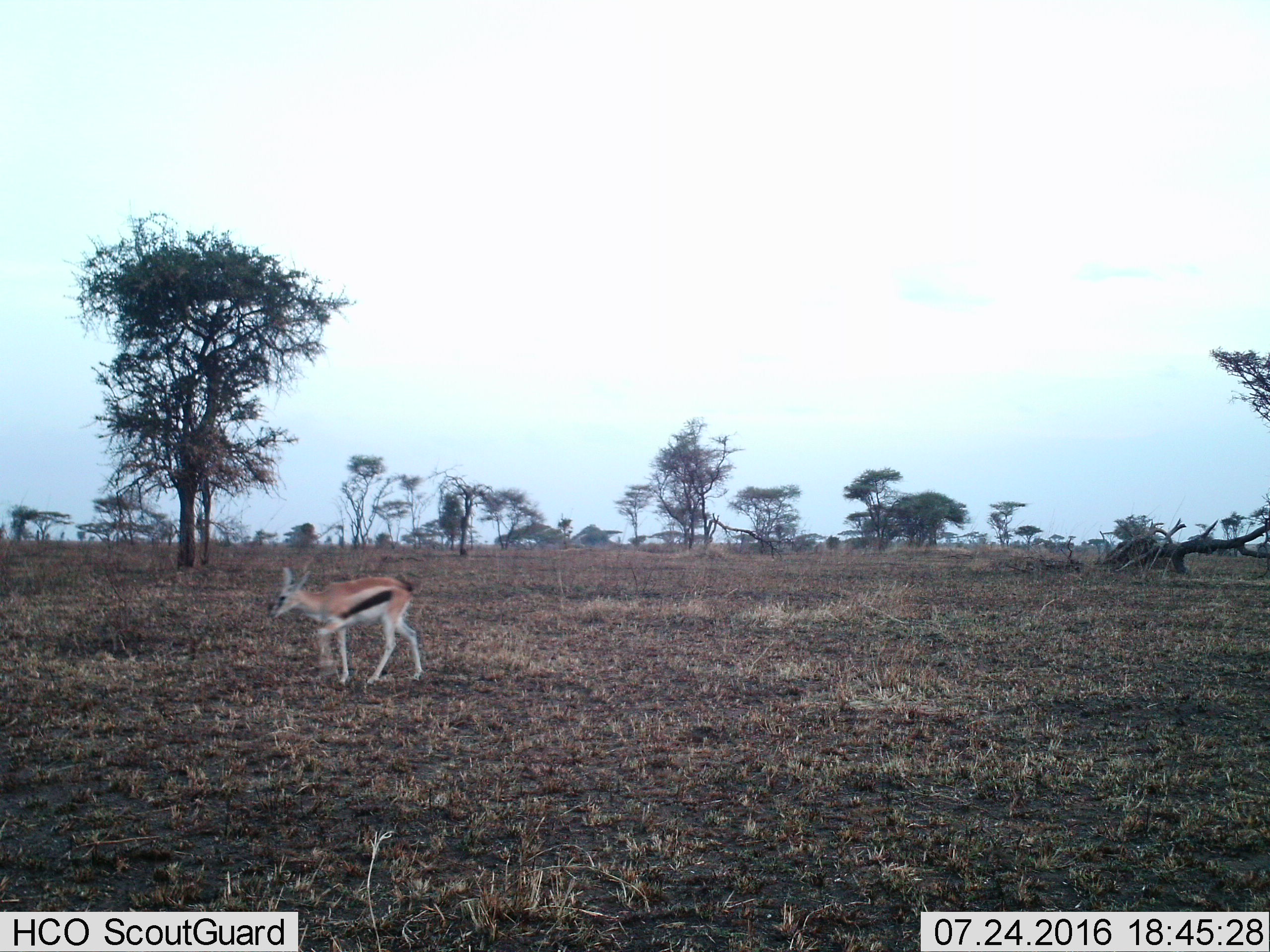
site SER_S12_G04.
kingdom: Animalia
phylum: Chordata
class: Mammalia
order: Artiodactyla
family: Bovidae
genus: Eudorcas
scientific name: Eudorcas thomsonii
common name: thomson's gazelle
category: gazellethomsons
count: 1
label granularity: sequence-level